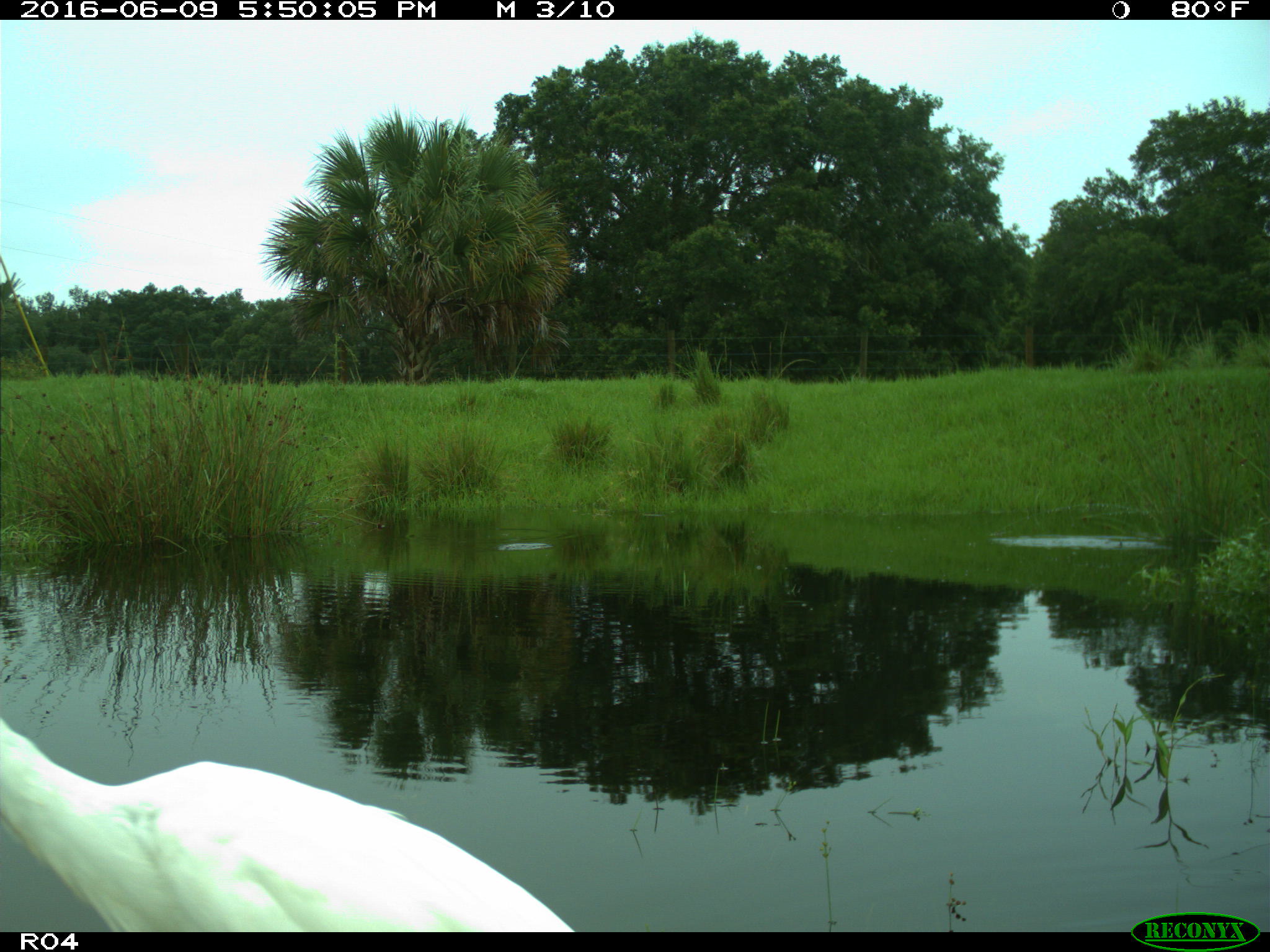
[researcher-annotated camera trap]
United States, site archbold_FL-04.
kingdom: Animalia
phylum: Chordata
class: Aves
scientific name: Aves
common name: birds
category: unidentified bird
Unidentified bird (birds) (Aves).